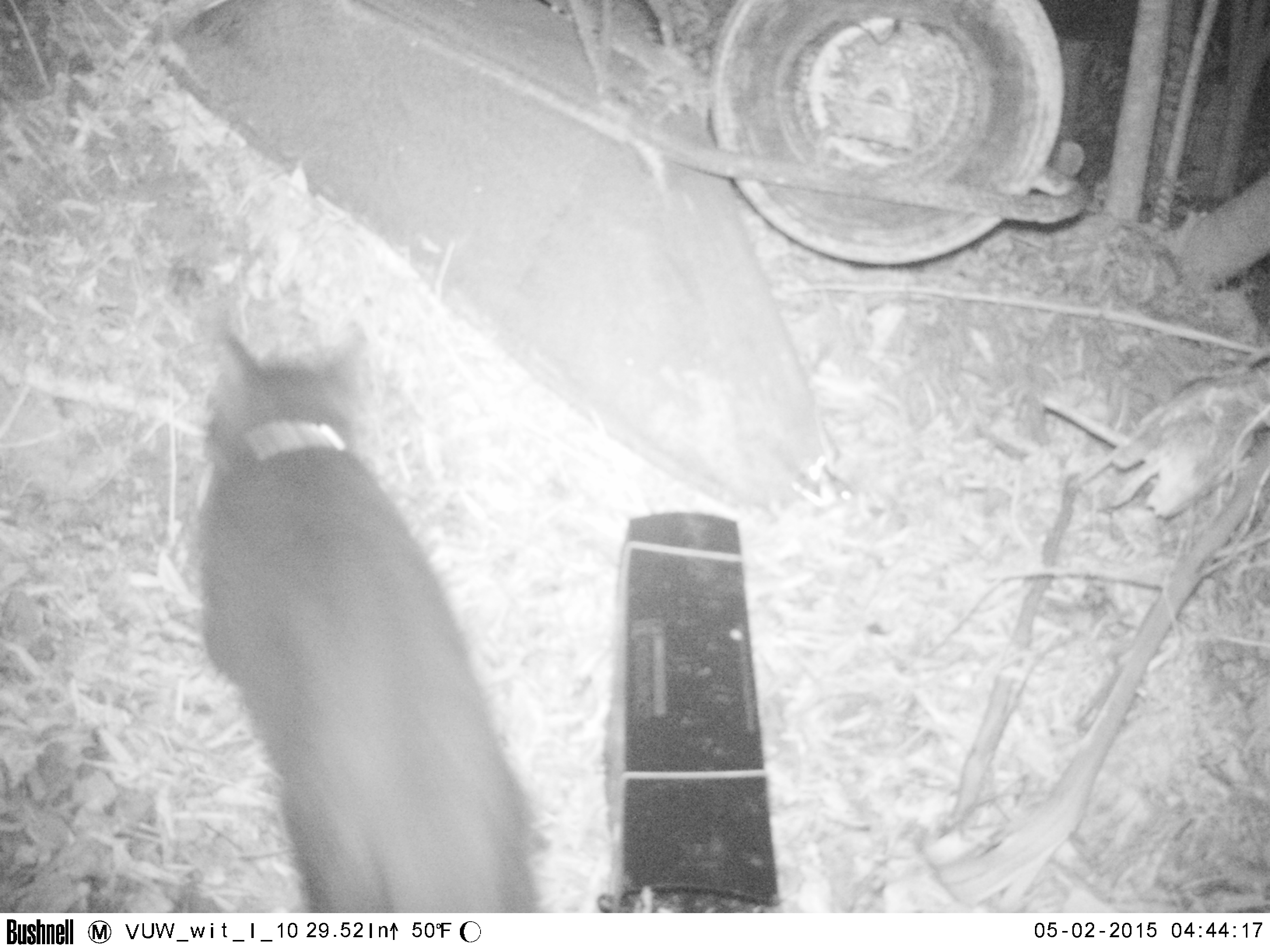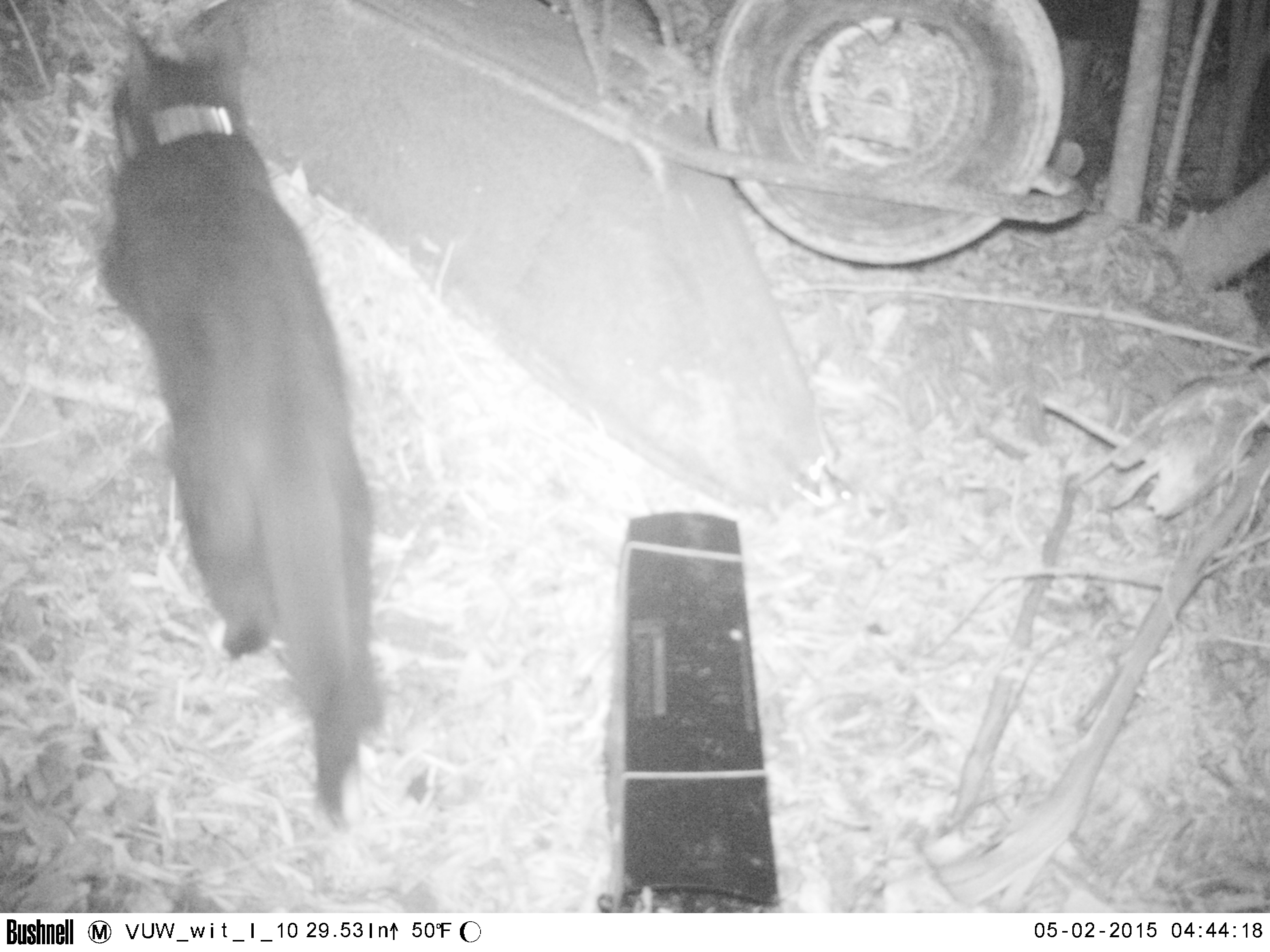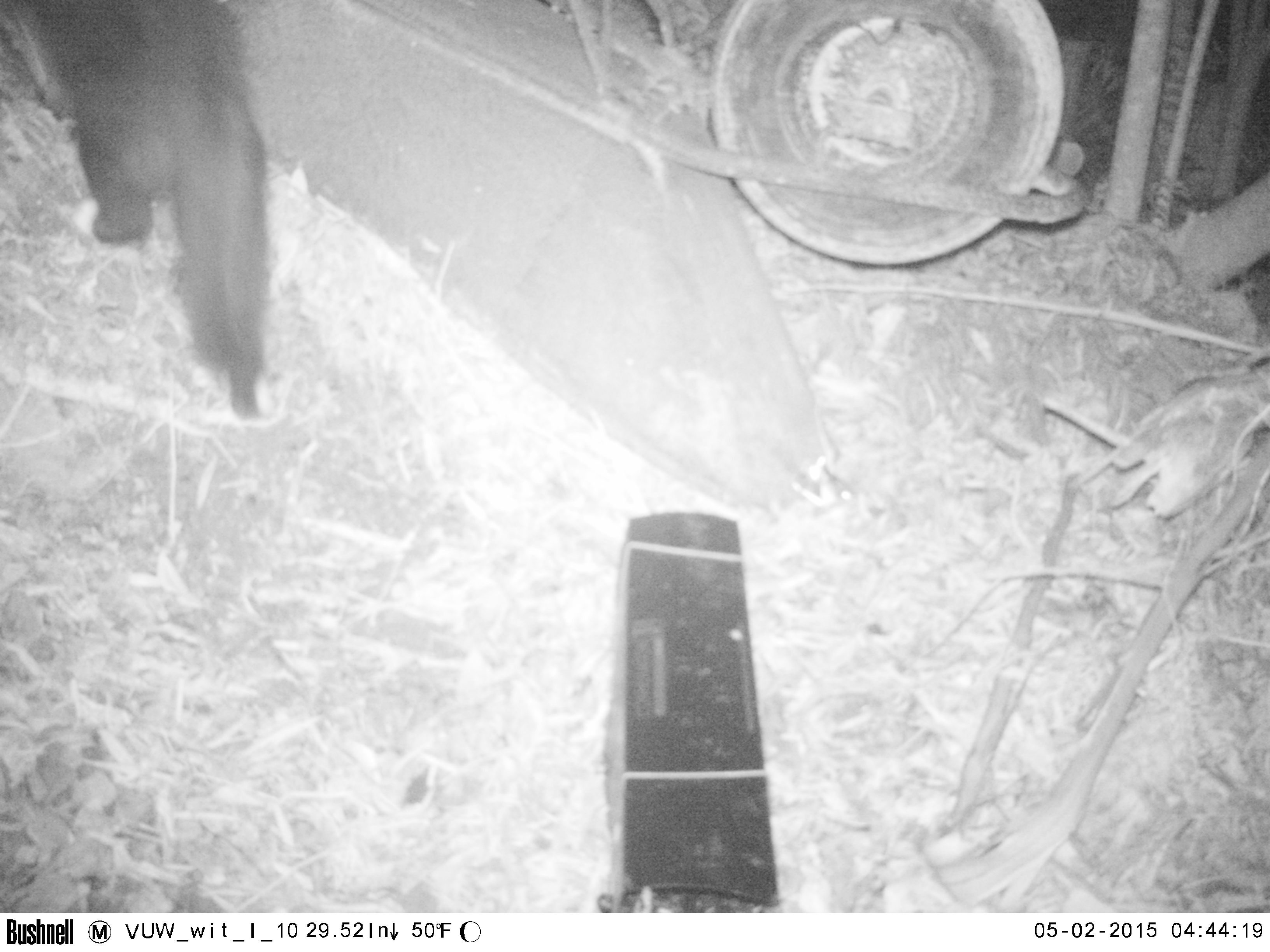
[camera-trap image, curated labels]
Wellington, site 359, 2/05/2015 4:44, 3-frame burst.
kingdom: Animalia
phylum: Chordata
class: Mammalia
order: Carnivora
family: Felidae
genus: Felis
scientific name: Felis catus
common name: cat